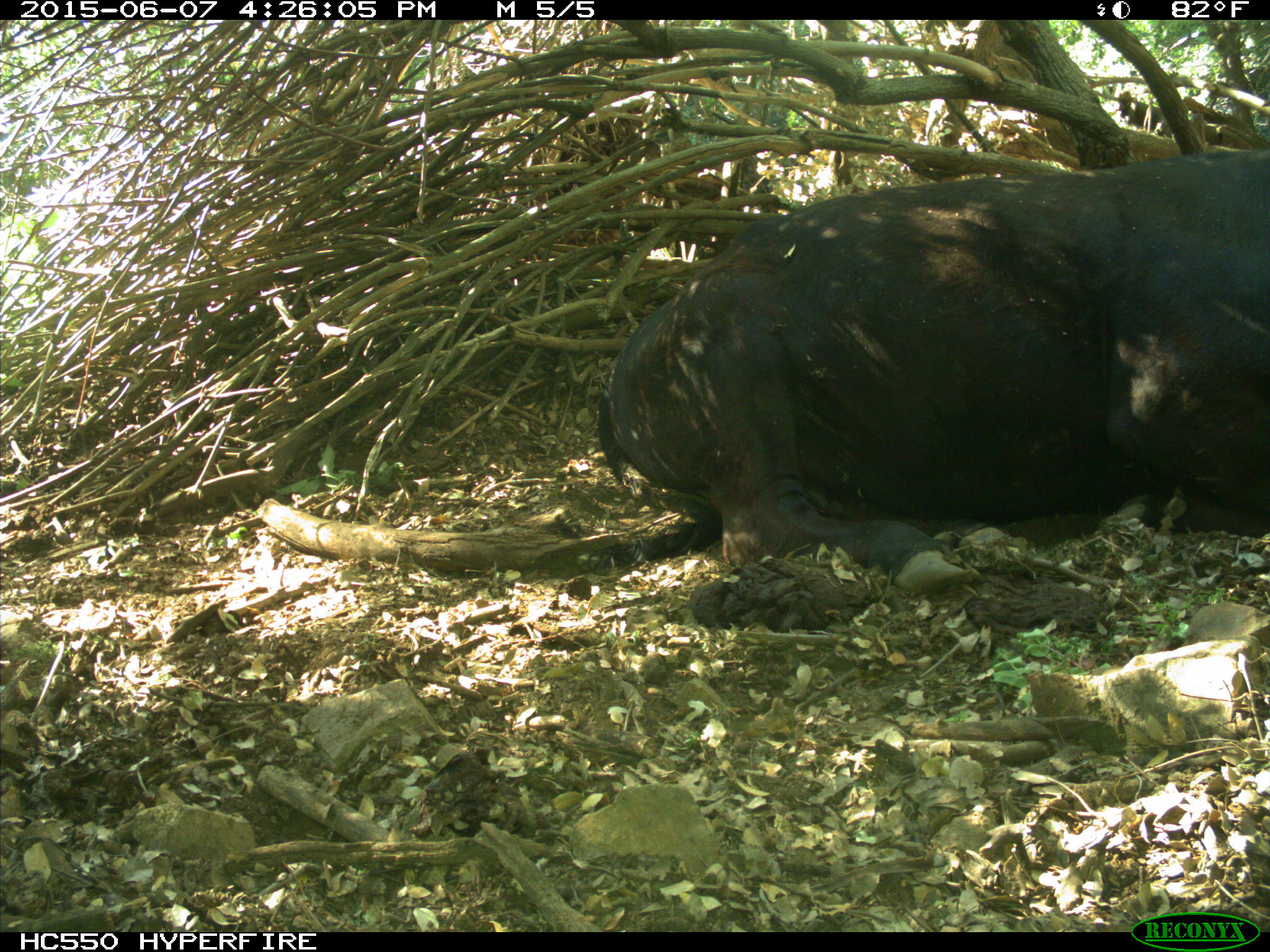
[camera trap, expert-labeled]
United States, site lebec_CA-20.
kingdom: Animalia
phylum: Chordata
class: Mammalia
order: Artiodactyla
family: Bovidae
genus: Bos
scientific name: Bos taurus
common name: domestic cow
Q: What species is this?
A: Bos taurus (domestic cow).